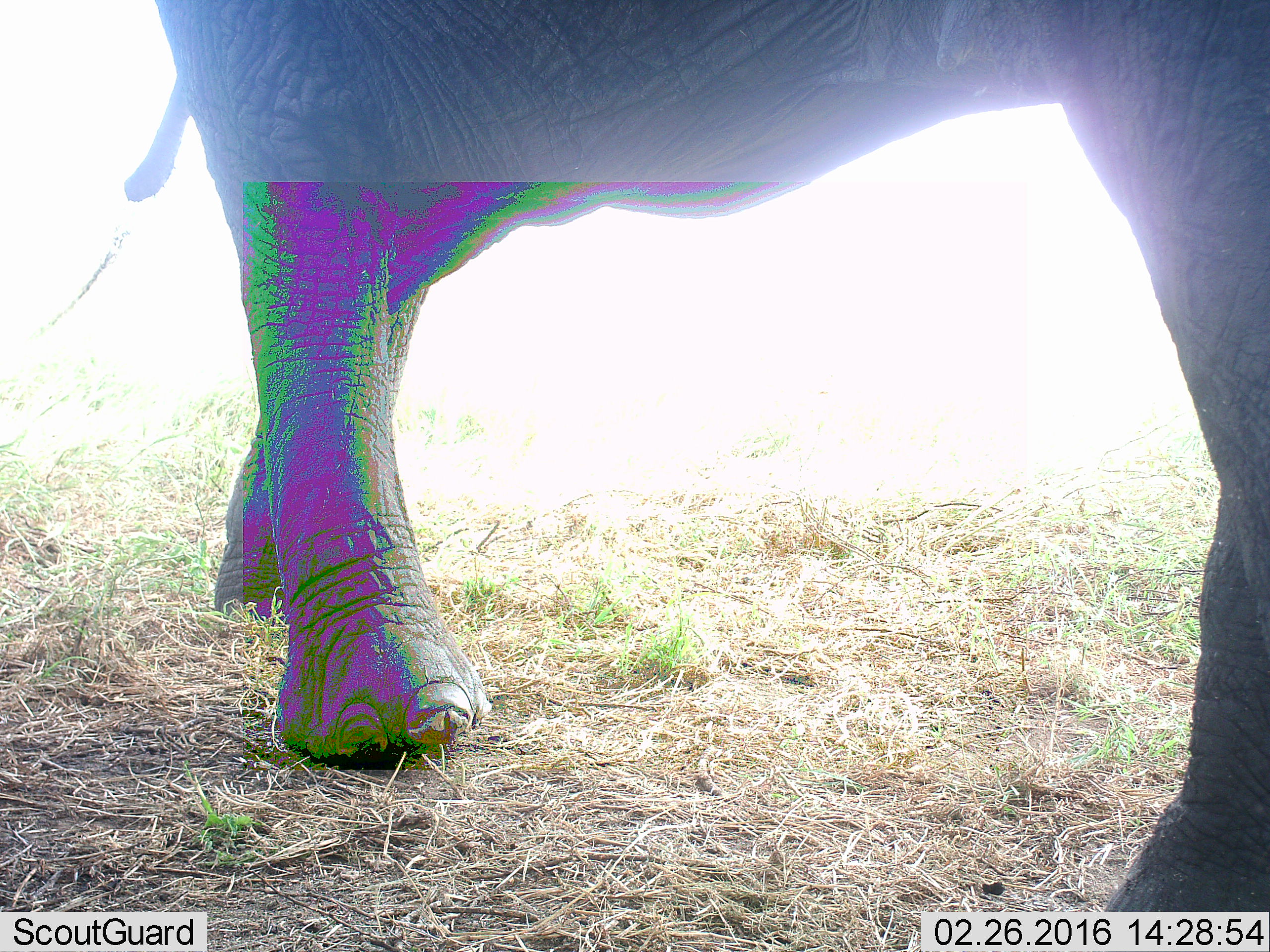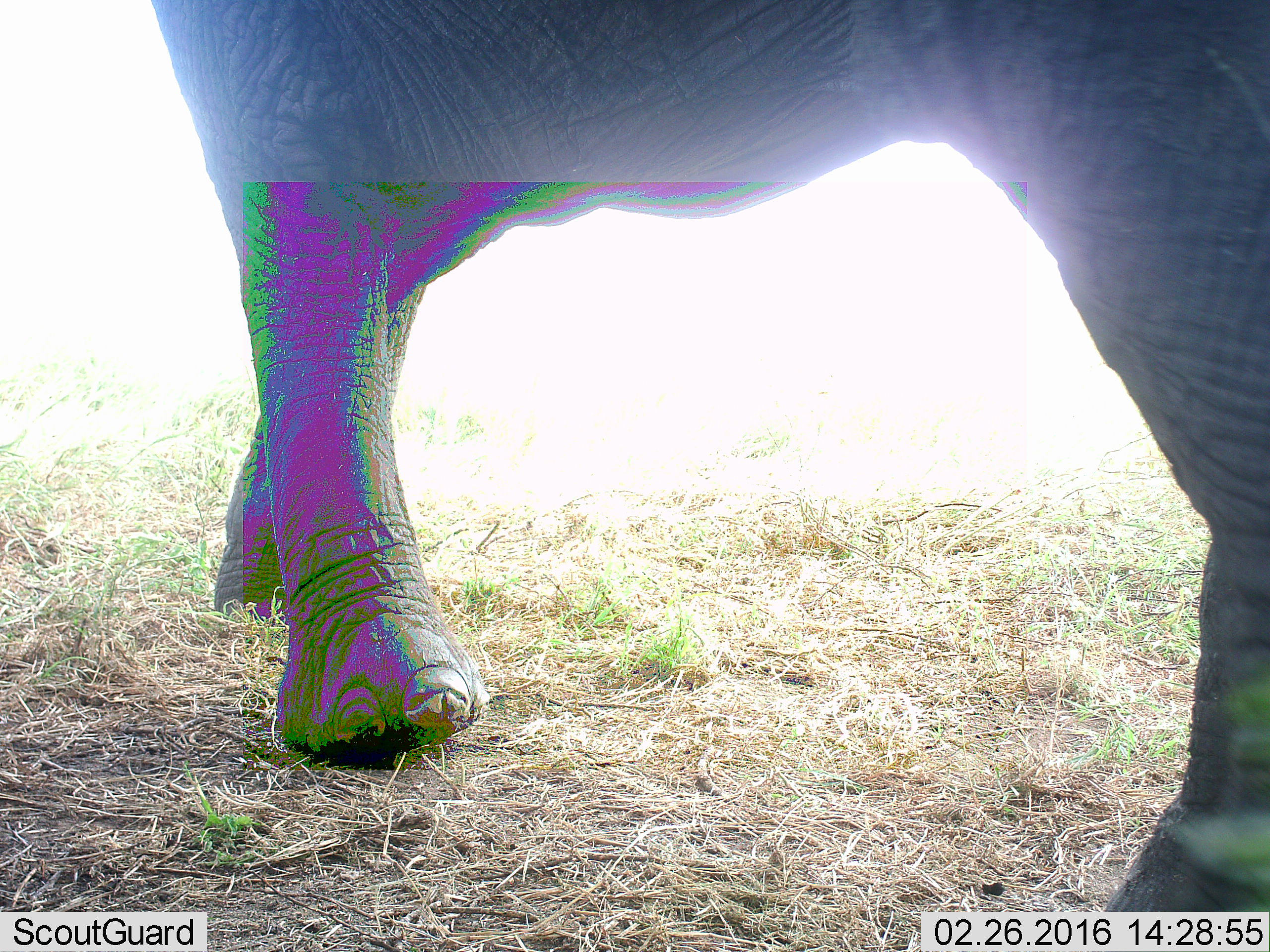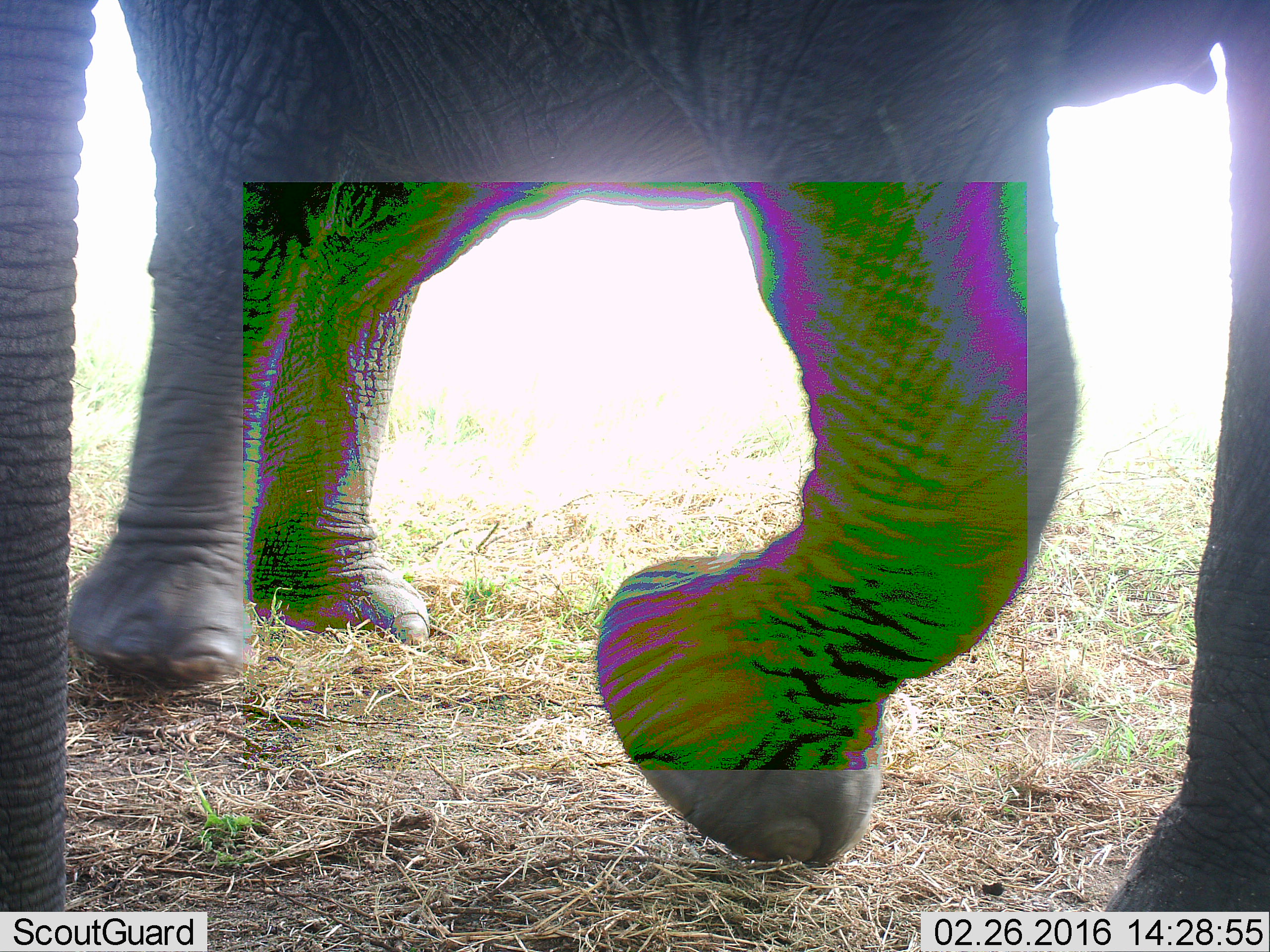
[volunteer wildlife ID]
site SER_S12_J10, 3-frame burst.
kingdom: Animalia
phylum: Chordata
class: Mammalia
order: Proboscidea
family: Elephantidae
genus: Loxodonta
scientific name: Loxodonta africana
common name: african bush elephant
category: elephant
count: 1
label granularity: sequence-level